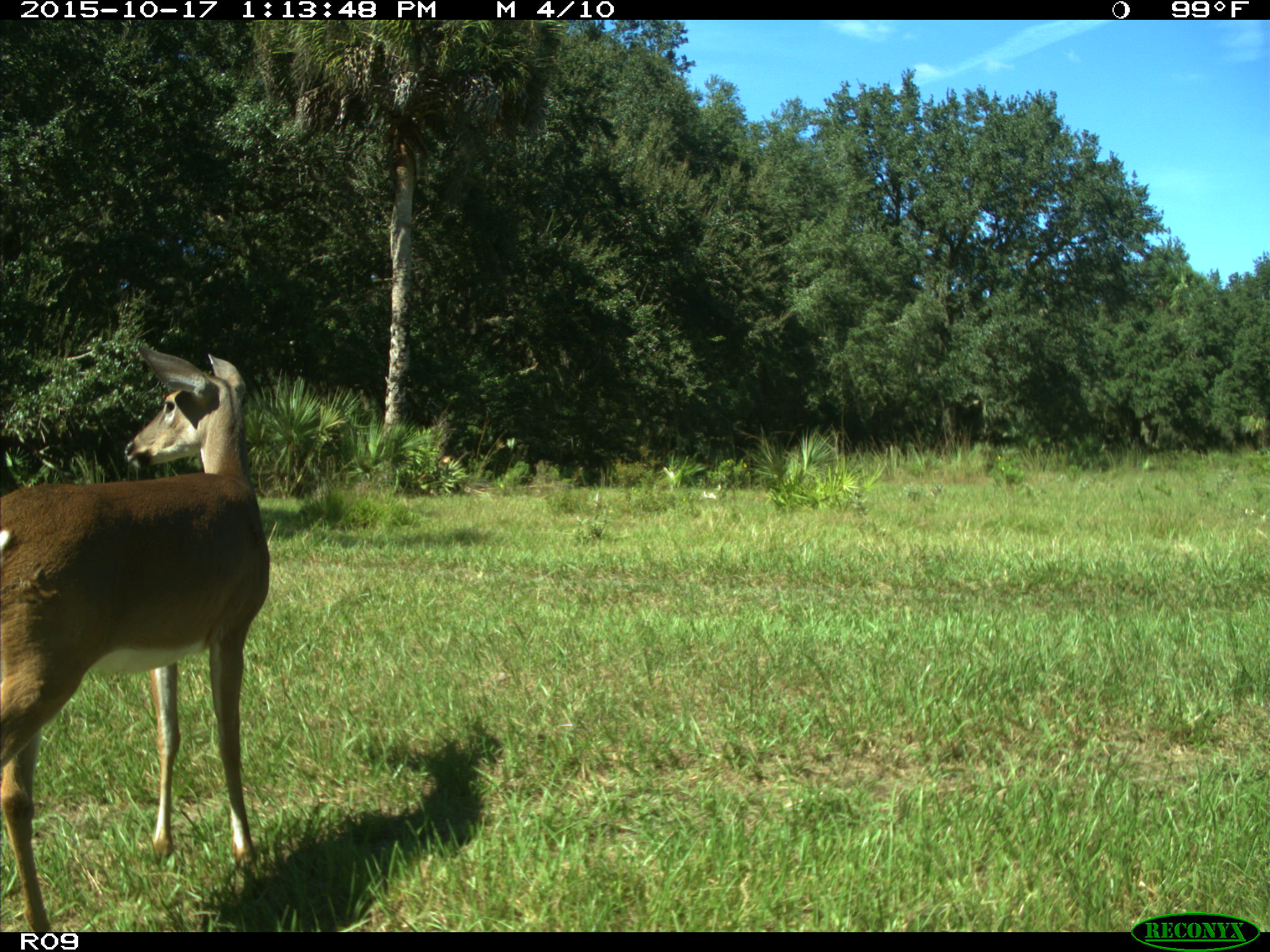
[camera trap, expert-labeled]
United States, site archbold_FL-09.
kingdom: Animalia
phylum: Chordata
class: Mammalia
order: Artiodactyla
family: Cervidae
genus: Odocoileus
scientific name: Odocoileus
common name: deer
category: unidentified deer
Unidentified deer (deer) (Odocoileus).